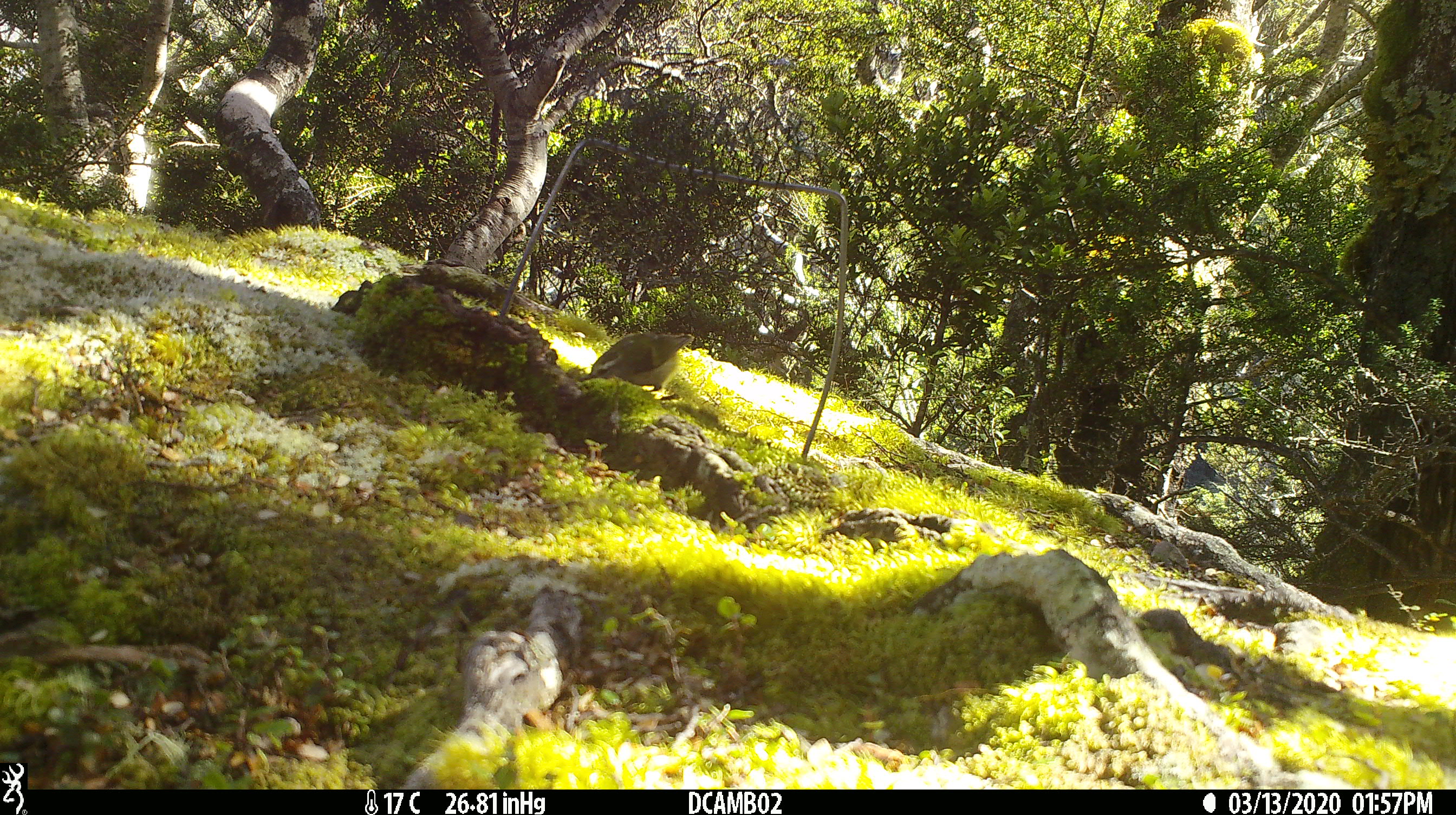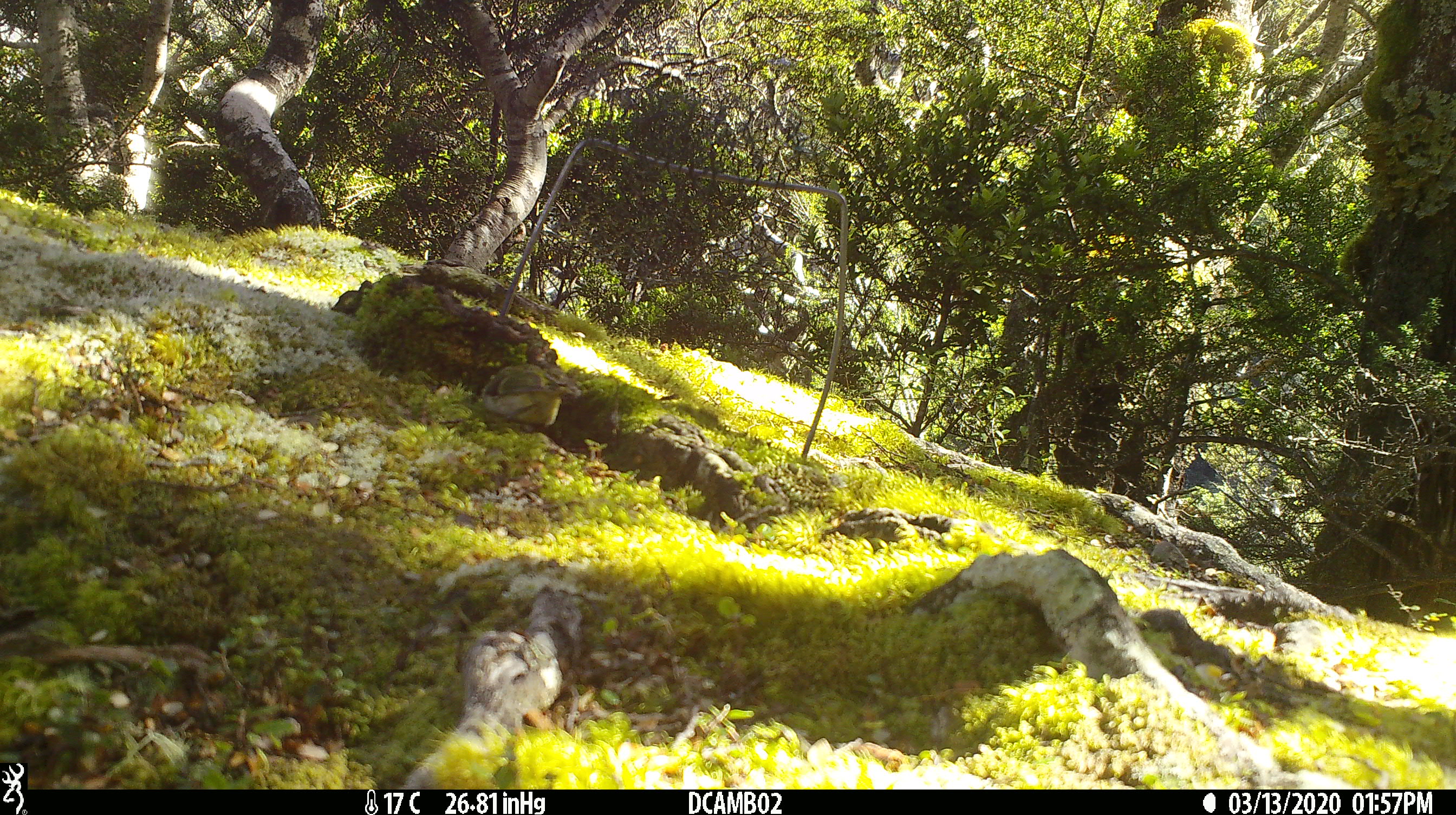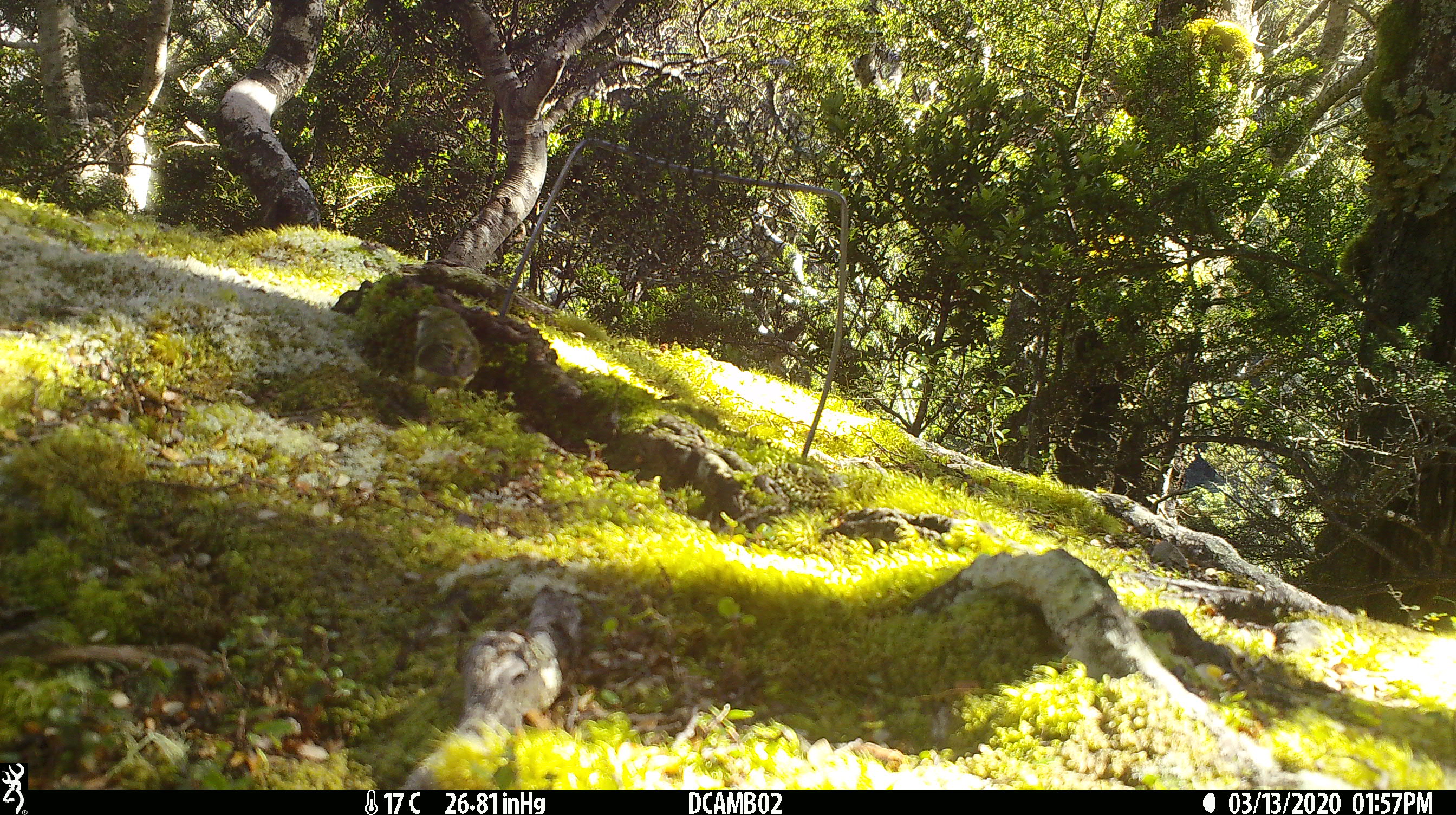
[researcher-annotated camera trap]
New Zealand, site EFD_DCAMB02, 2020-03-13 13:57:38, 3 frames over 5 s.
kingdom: Animalia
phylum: Chordata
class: Aves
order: Passeriformes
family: Acanthisittidae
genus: Acanthisitta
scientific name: Acanthisitta chloris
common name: rifleman